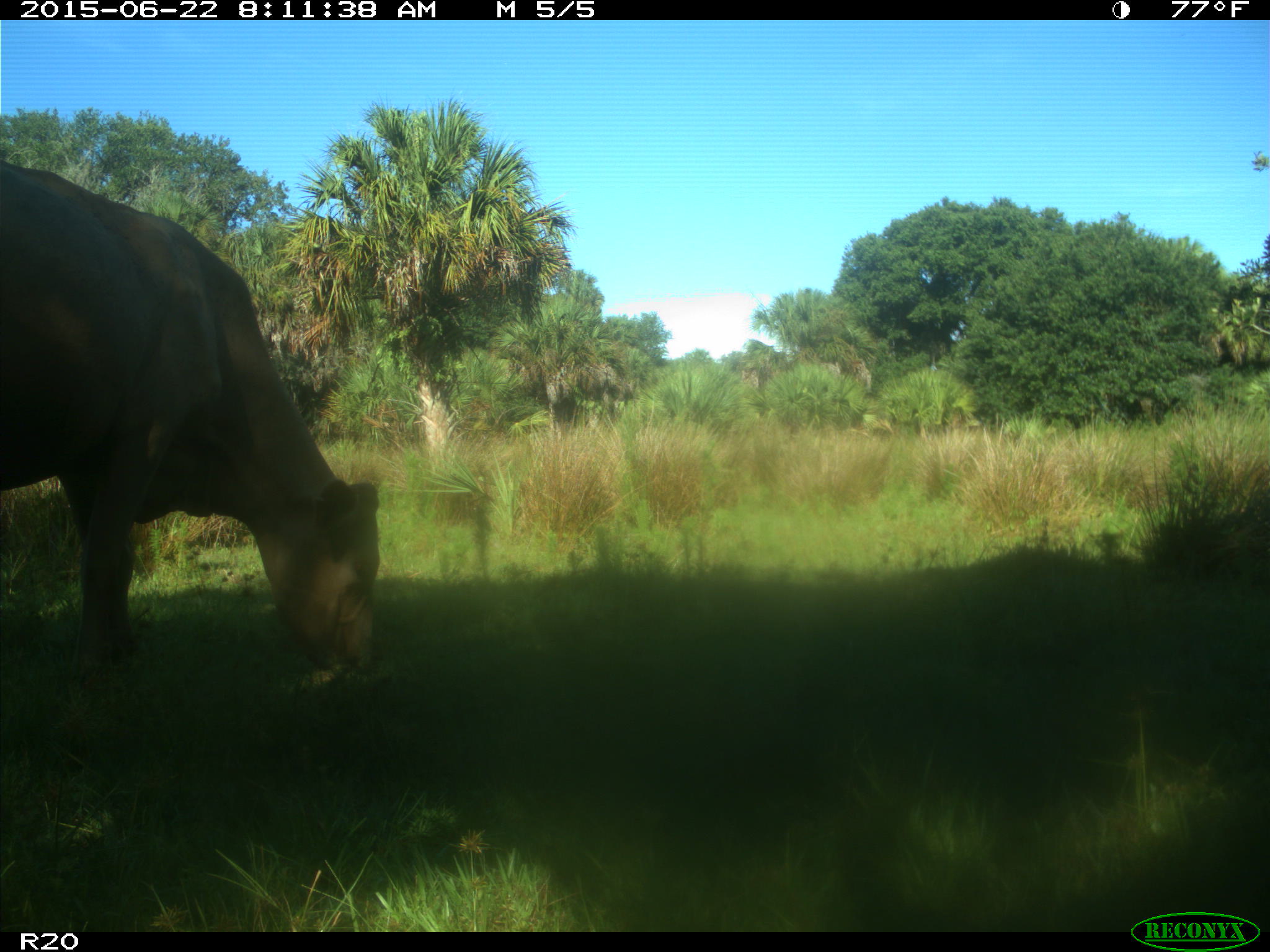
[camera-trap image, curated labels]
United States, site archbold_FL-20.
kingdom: Animalia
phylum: Chordata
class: Mammalia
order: Artiodactyla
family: Bovidae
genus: Bos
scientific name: Bos taurus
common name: domestic cow